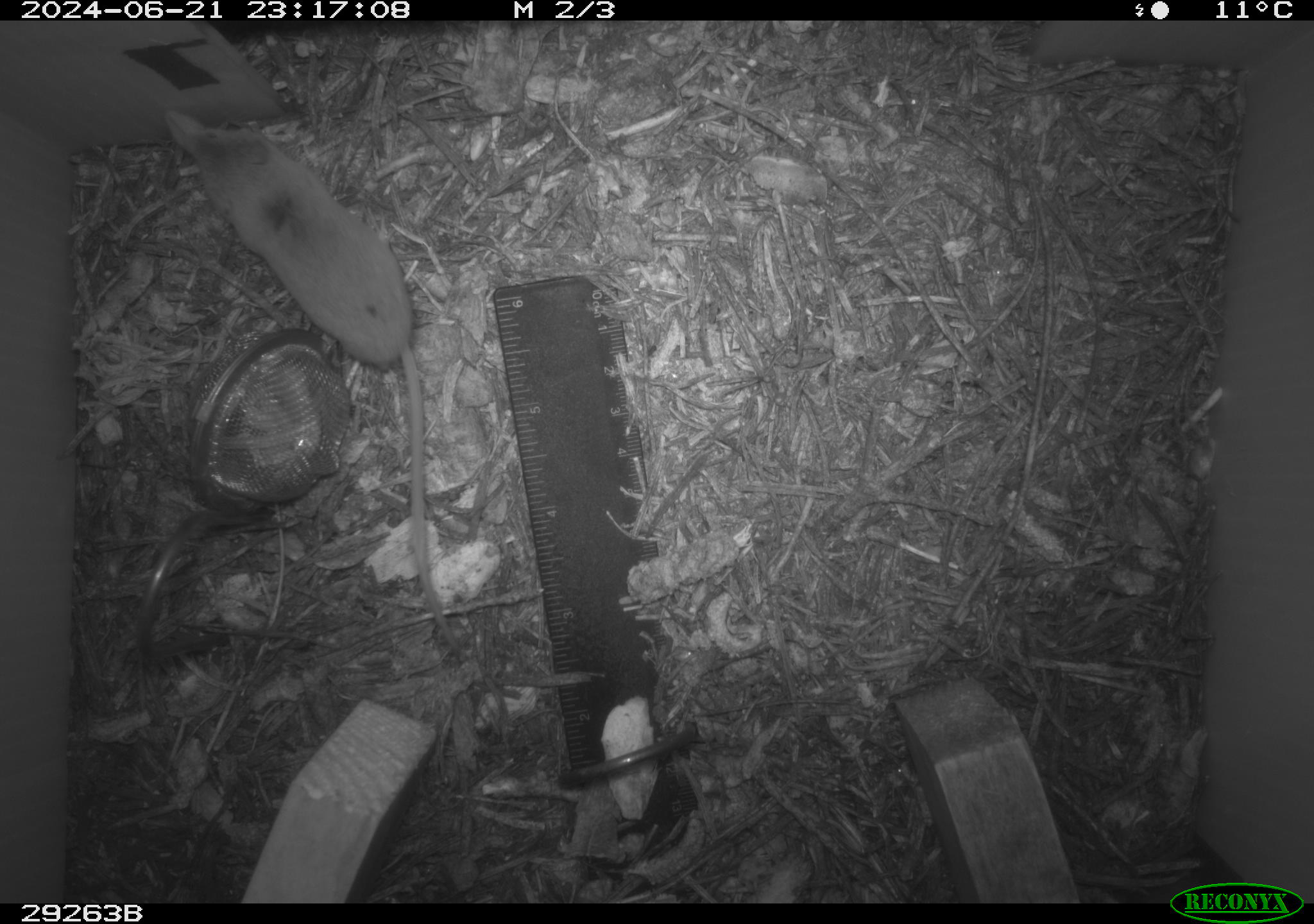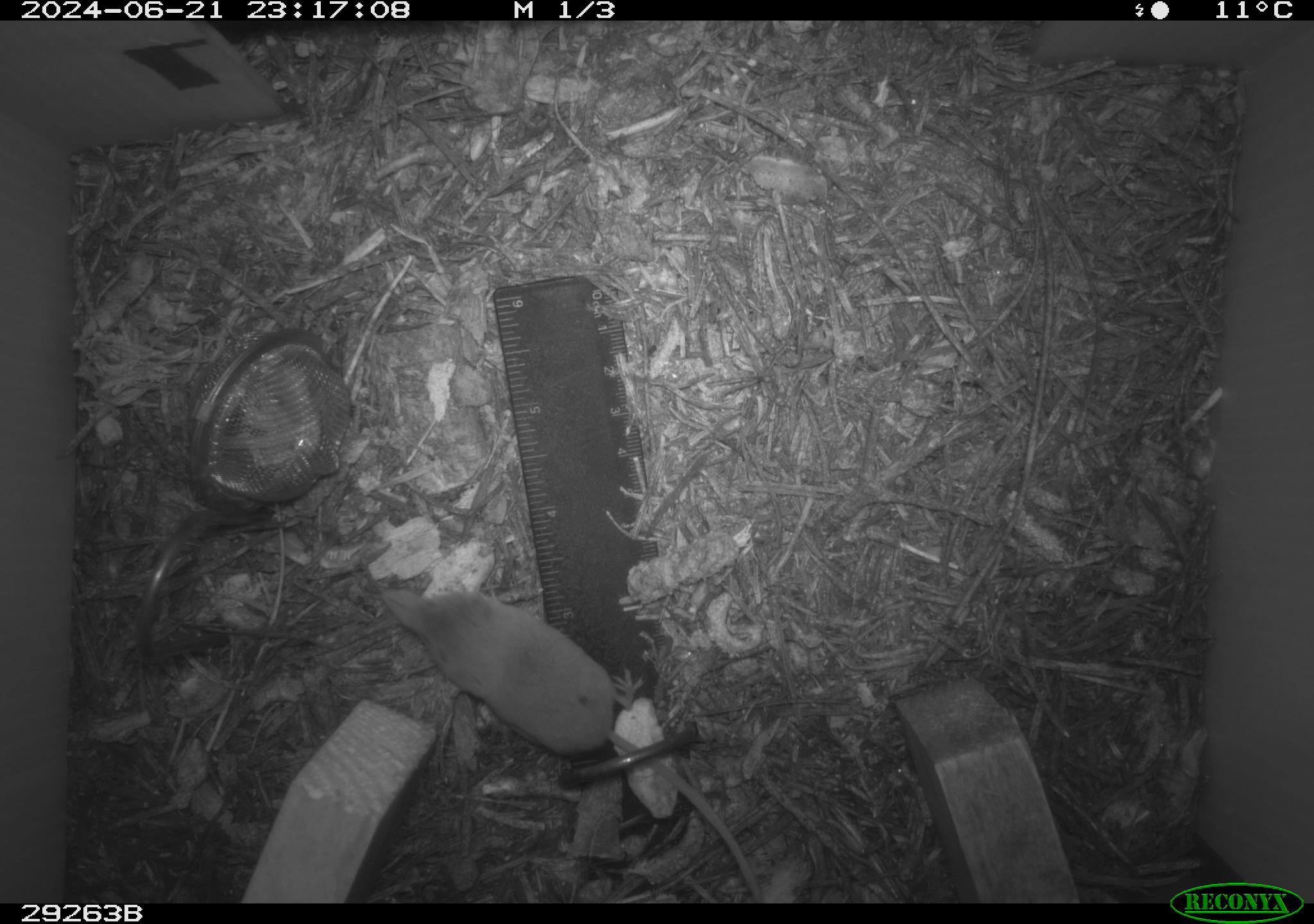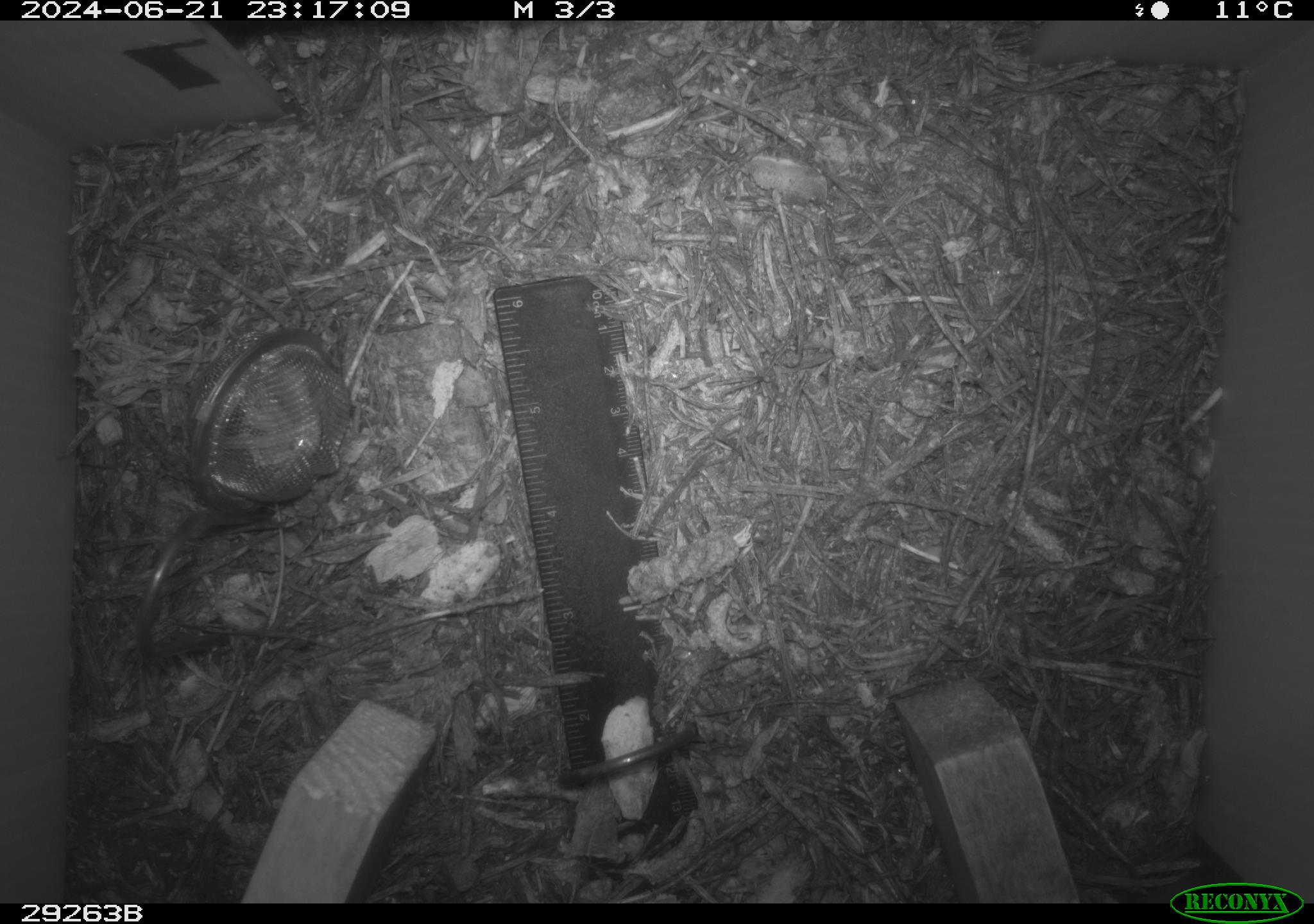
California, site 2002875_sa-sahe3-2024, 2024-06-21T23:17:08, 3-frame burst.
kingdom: Animalia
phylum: Chordata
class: Mammalia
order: Eulipotyphla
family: Soricidae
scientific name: Soricidae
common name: shrews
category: soricidae family